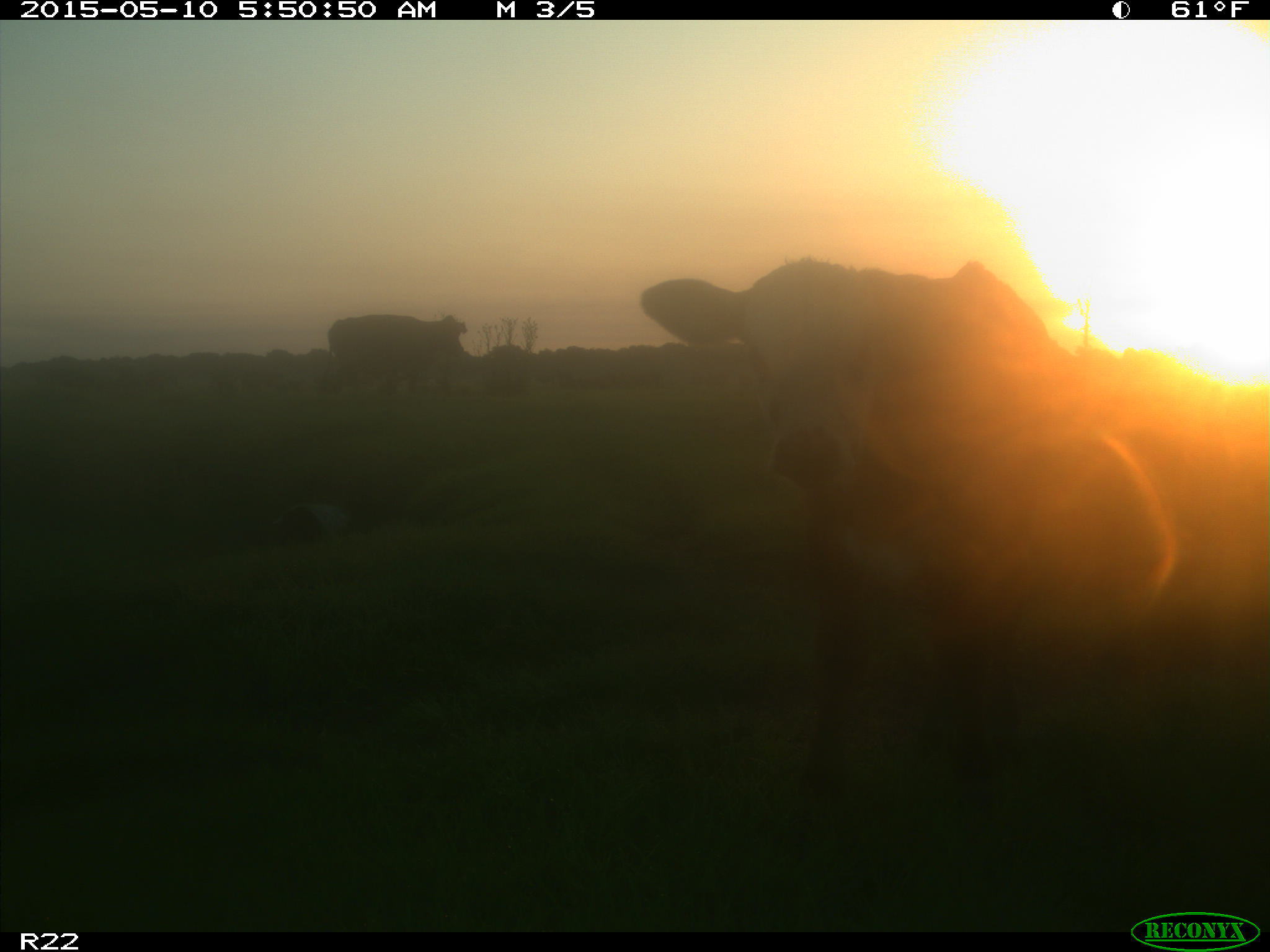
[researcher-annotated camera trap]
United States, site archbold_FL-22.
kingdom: Animalia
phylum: Chordata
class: Mammalia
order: Artiodactyla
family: Bovidae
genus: Bos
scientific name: Bos taurus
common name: domestic cow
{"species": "Bos taurus (domestic cow)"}